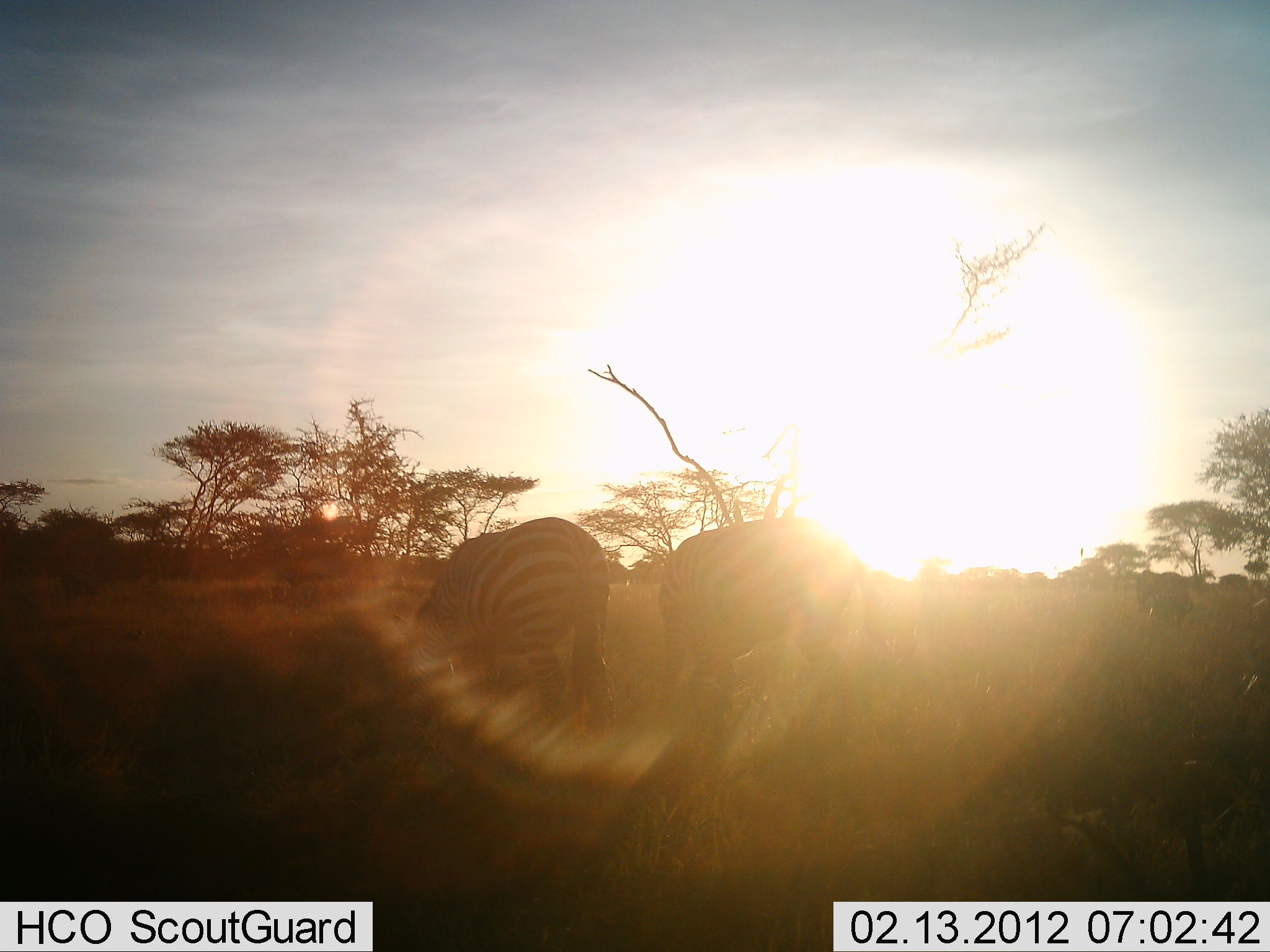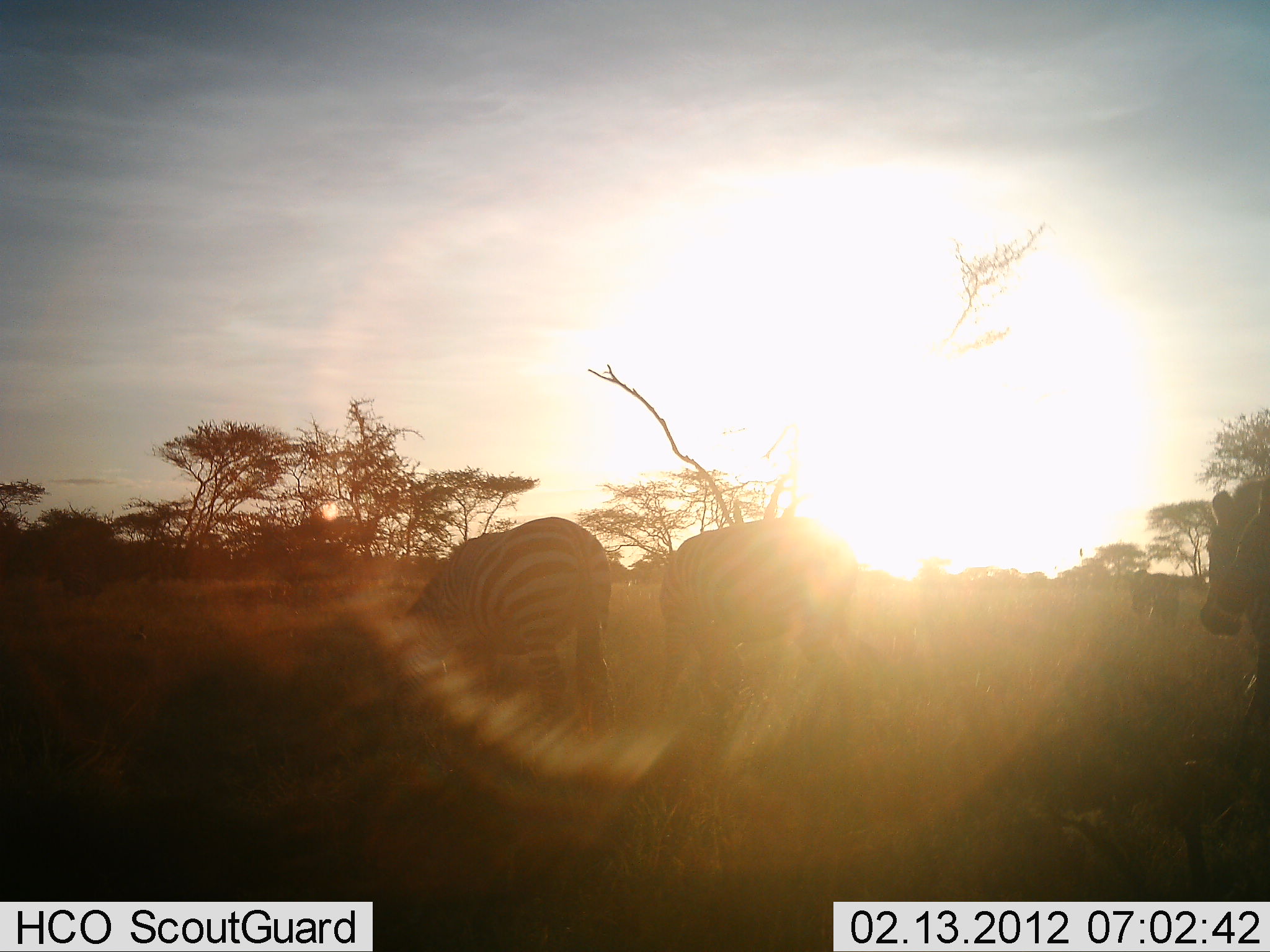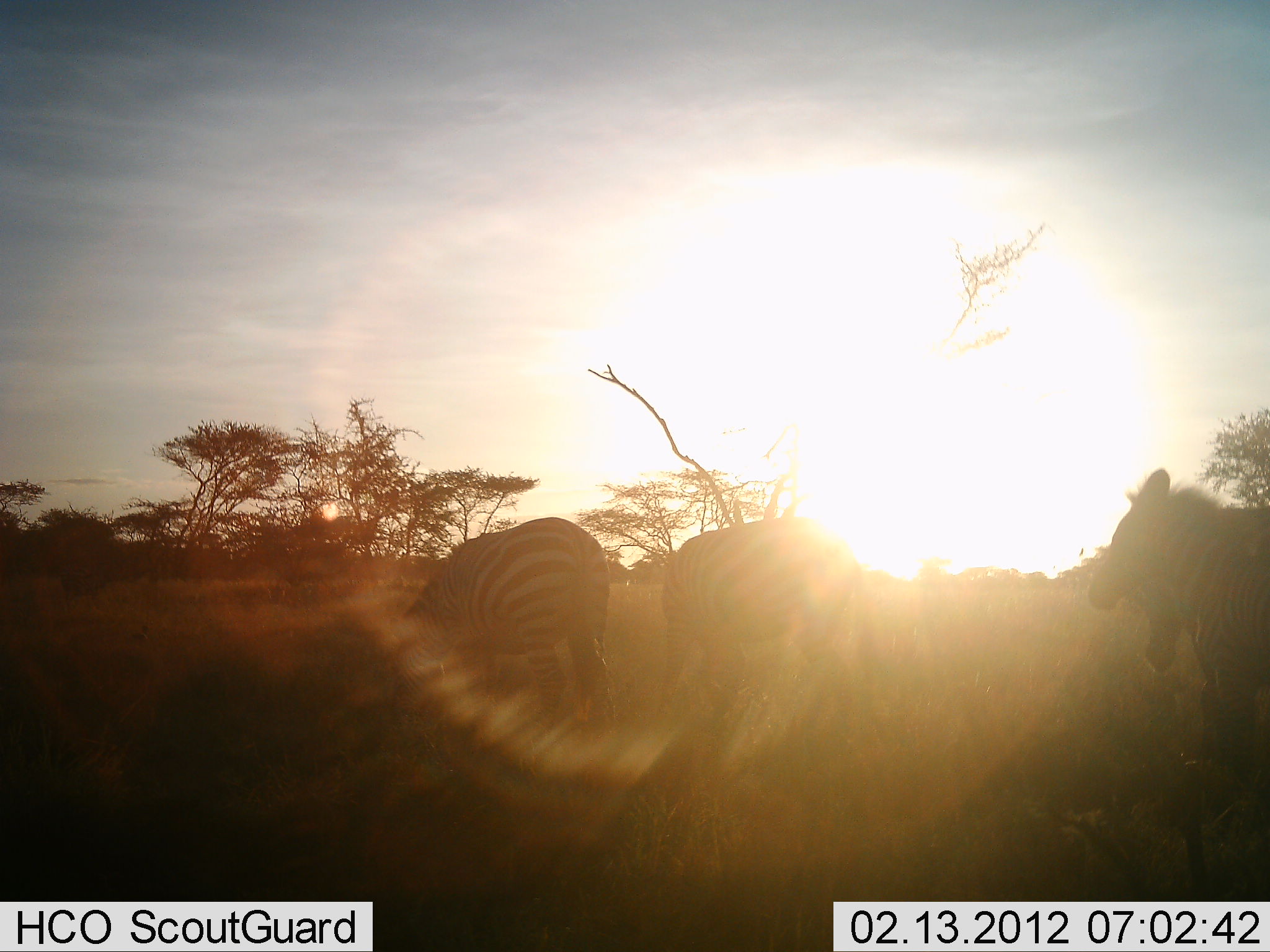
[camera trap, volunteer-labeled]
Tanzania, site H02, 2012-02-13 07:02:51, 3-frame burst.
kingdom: Animalia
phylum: Chordata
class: Mammalia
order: Perissodactyla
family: Equidae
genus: Equus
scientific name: Equus quagga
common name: plains zebra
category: zebra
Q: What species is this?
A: Zebra (plains zebra) (Equus quagga).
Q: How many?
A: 4.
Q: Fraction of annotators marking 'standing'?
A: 61%.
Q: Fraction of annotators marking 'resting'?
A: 0%.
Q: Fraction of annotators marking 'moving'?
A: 33%.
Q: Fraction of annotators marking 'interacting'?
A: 0%.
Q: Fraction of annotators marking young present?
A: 0%.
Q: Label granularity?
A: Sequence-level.